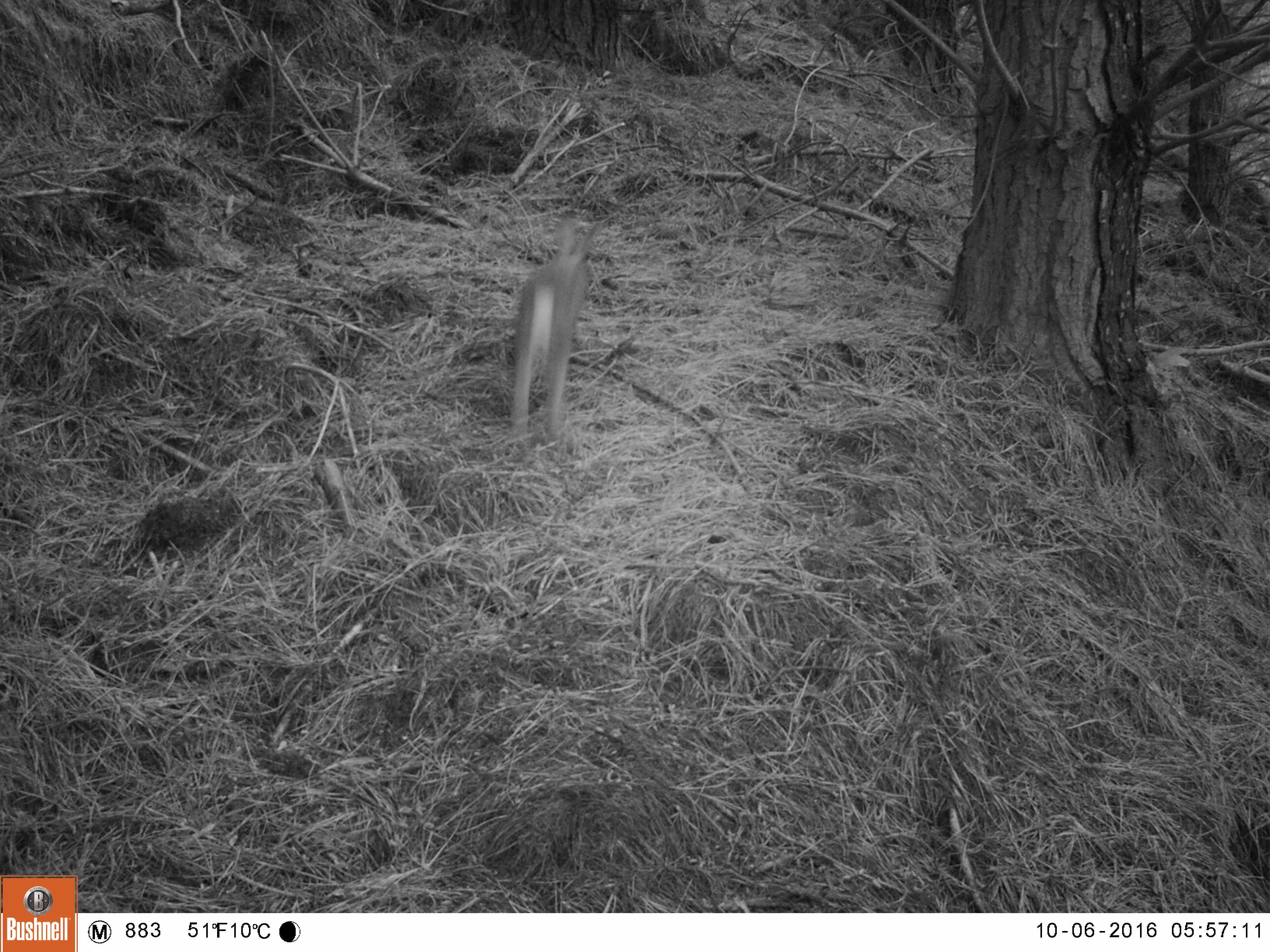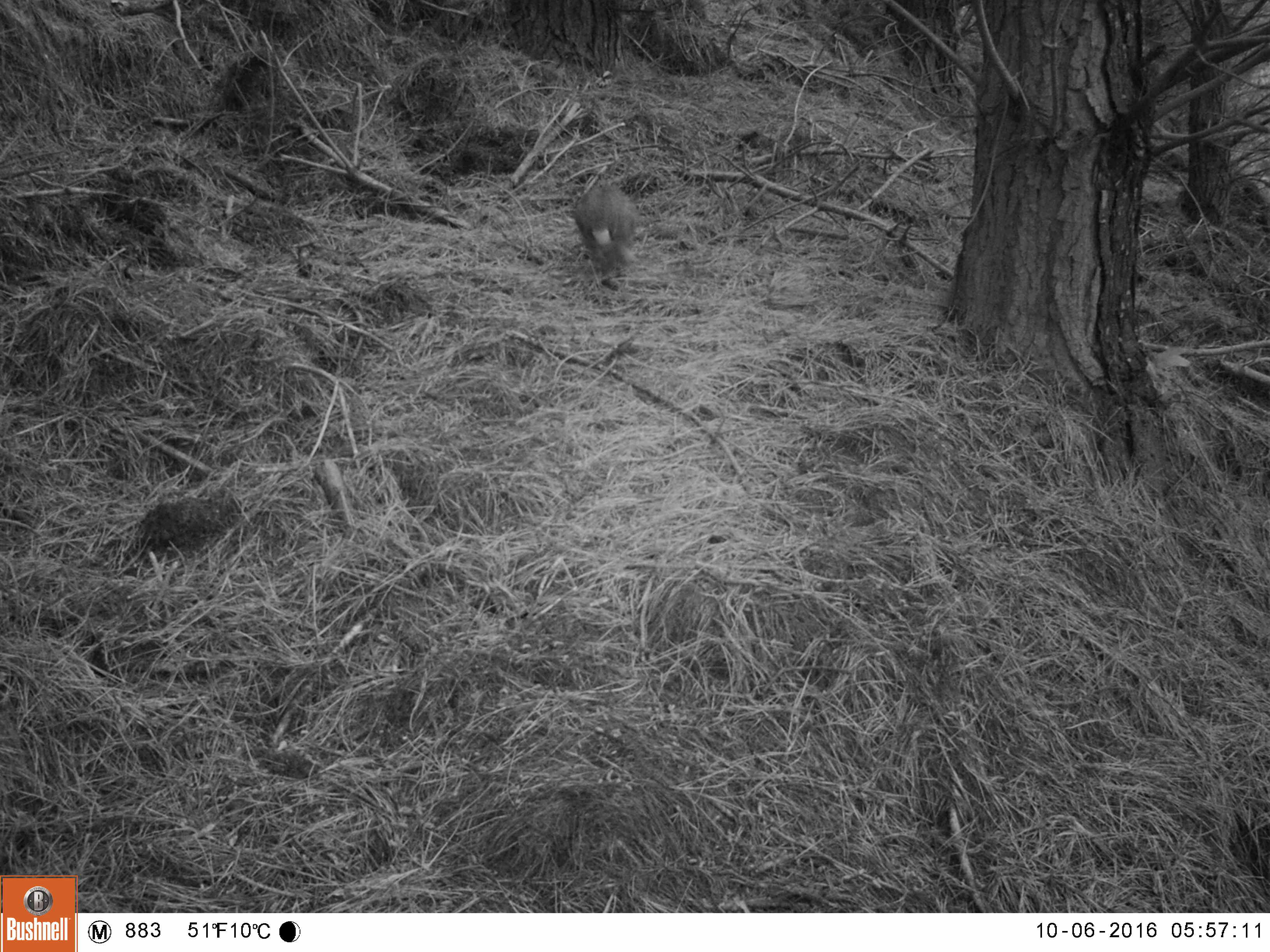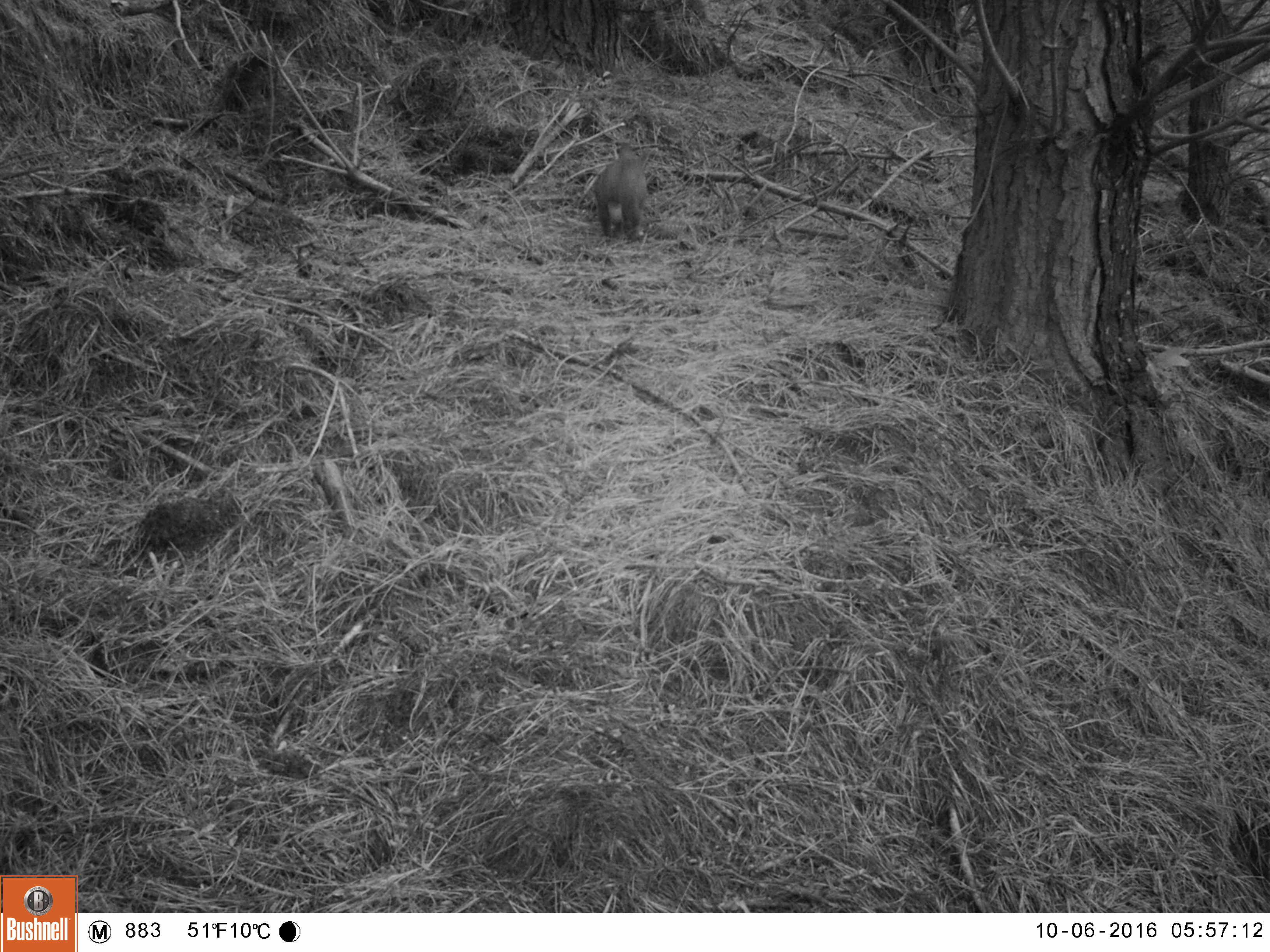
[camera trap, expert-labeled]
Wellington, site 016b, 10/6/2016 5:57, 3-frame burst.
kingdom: Animalia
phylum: Chordata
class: Mammalia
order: Lagomorpha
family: Leporidae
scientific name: Leporidae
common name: rabbit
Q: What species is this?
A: Rabbit (Leporidae).